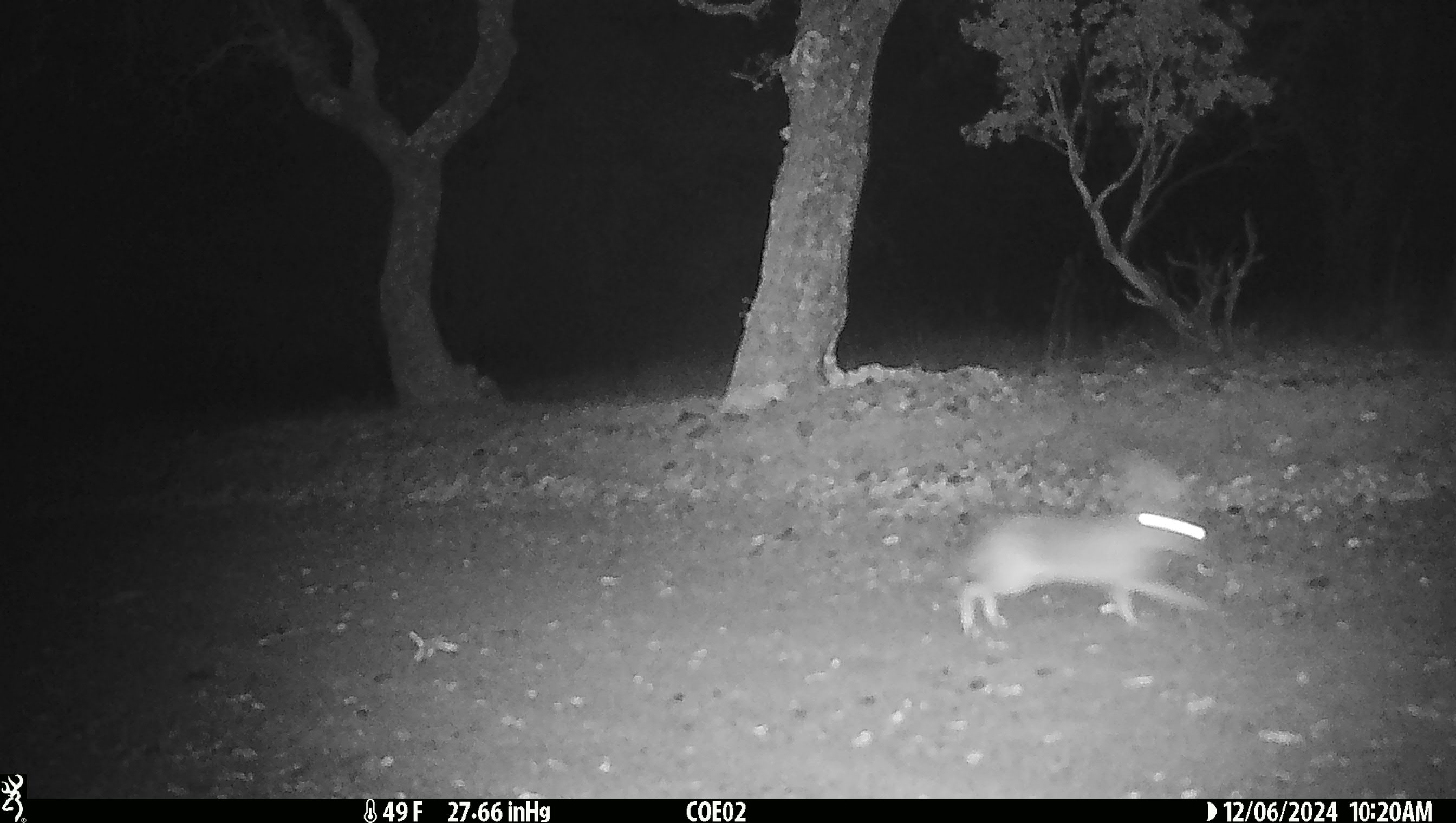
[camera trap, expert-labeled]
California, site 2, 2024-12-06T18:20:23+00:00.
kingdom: Animalia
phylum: Chordata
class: Mammalia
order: Lagomorpha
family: Leporidae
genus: Lepus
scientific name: Lepus californicus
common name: black-tailed jackrabbit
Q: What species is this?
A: Black-tailed jackrabbit (Lepus californicus).